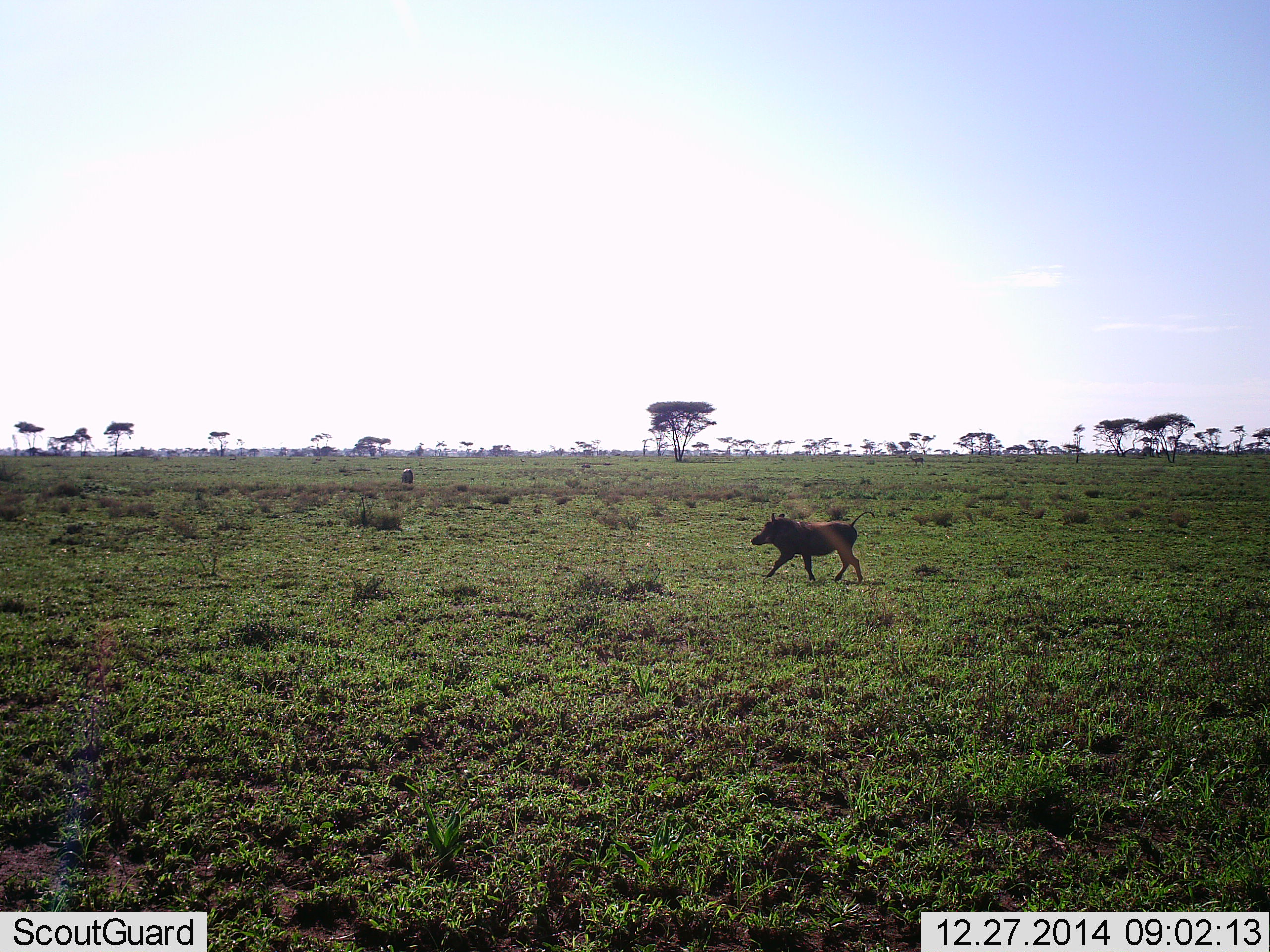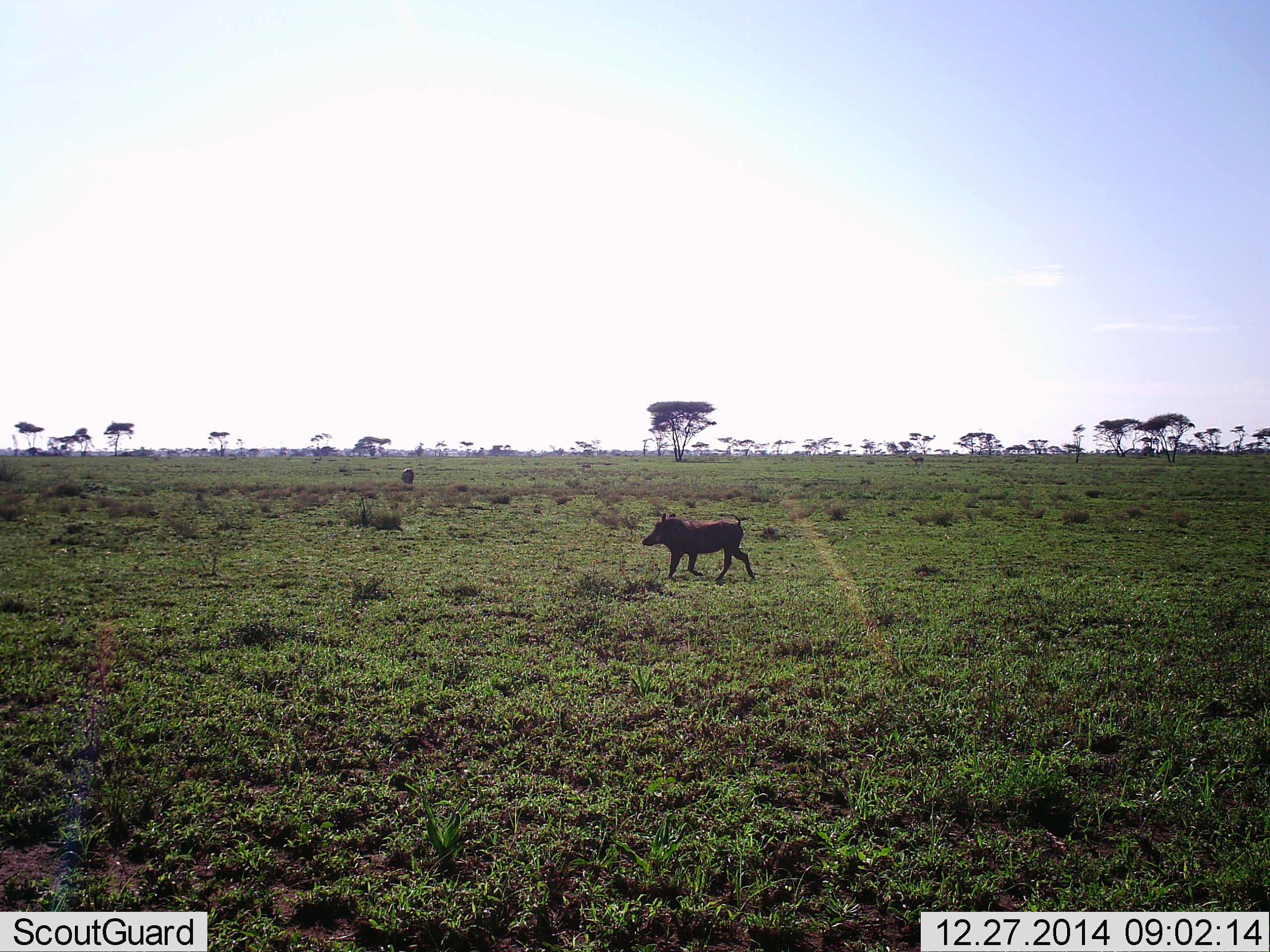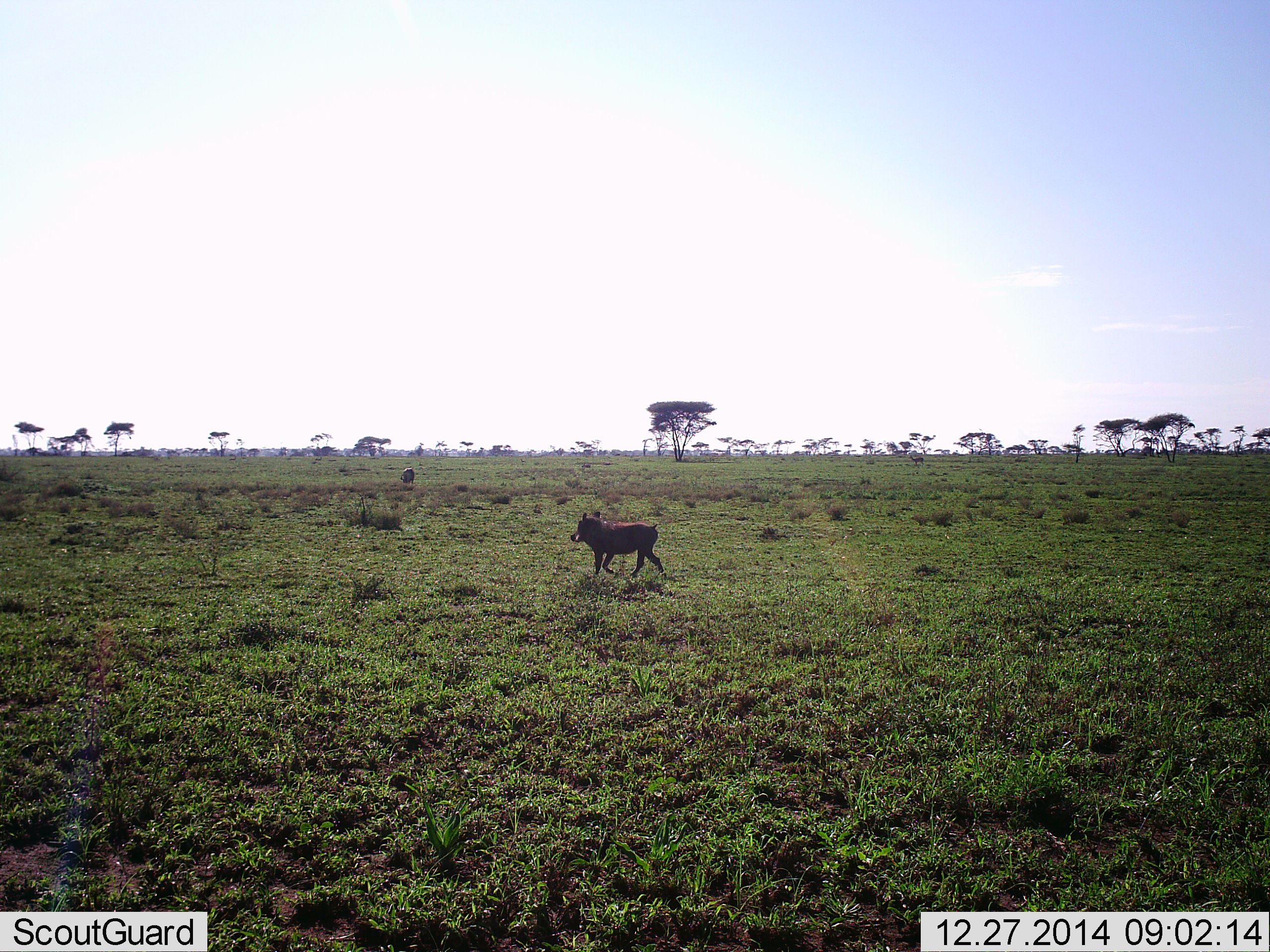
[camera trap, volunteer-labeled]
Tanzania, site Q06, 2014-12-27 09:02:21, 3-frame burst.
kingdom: Animalia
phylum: Chordata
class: Mammalia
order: Artiodactyla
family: Suidae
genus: Phacochoerus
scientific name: Phacochoerus africanus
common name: warthog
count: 1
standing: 0%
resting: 0%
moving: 100%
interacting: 0%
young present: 0%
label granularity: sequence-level